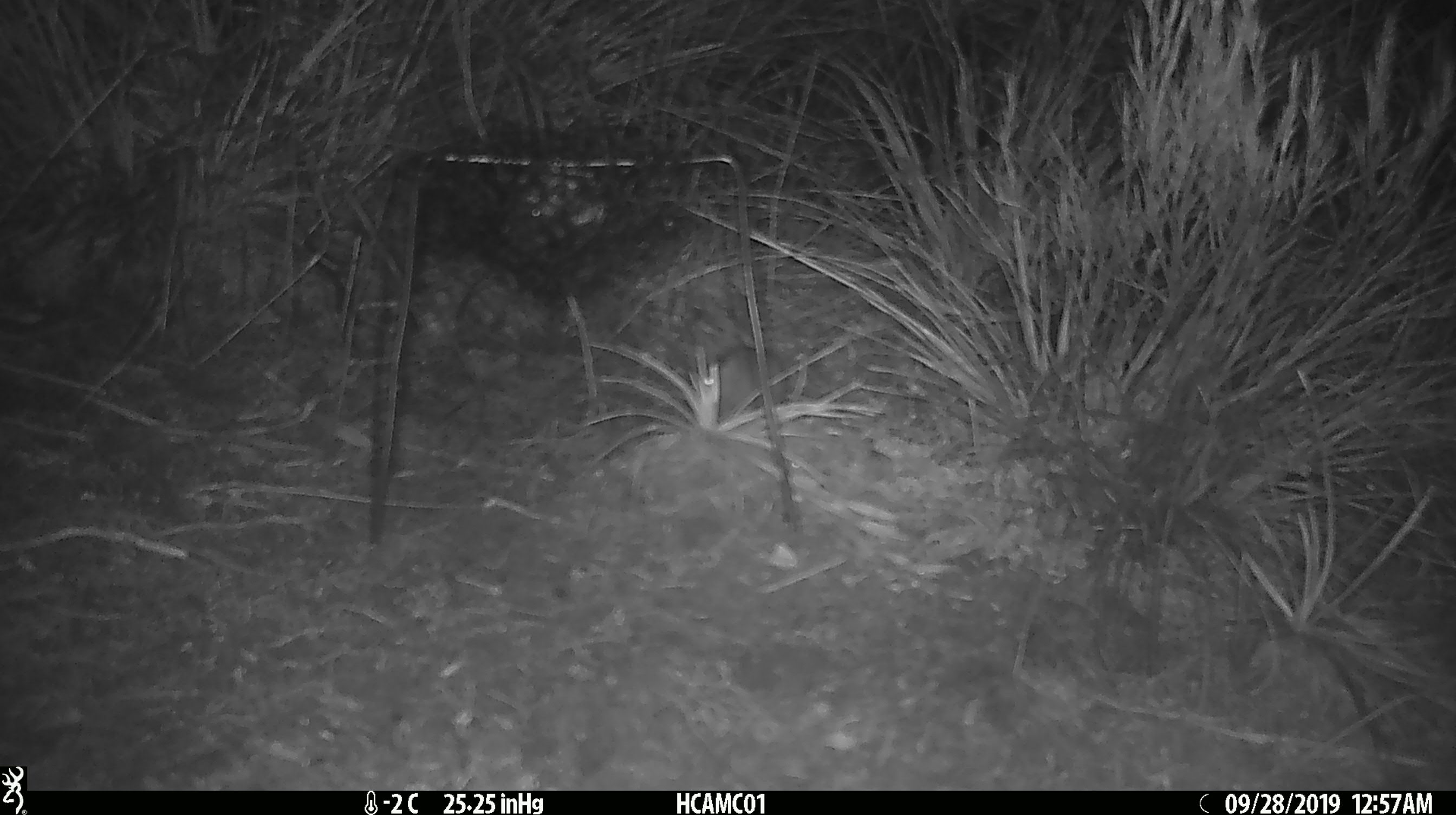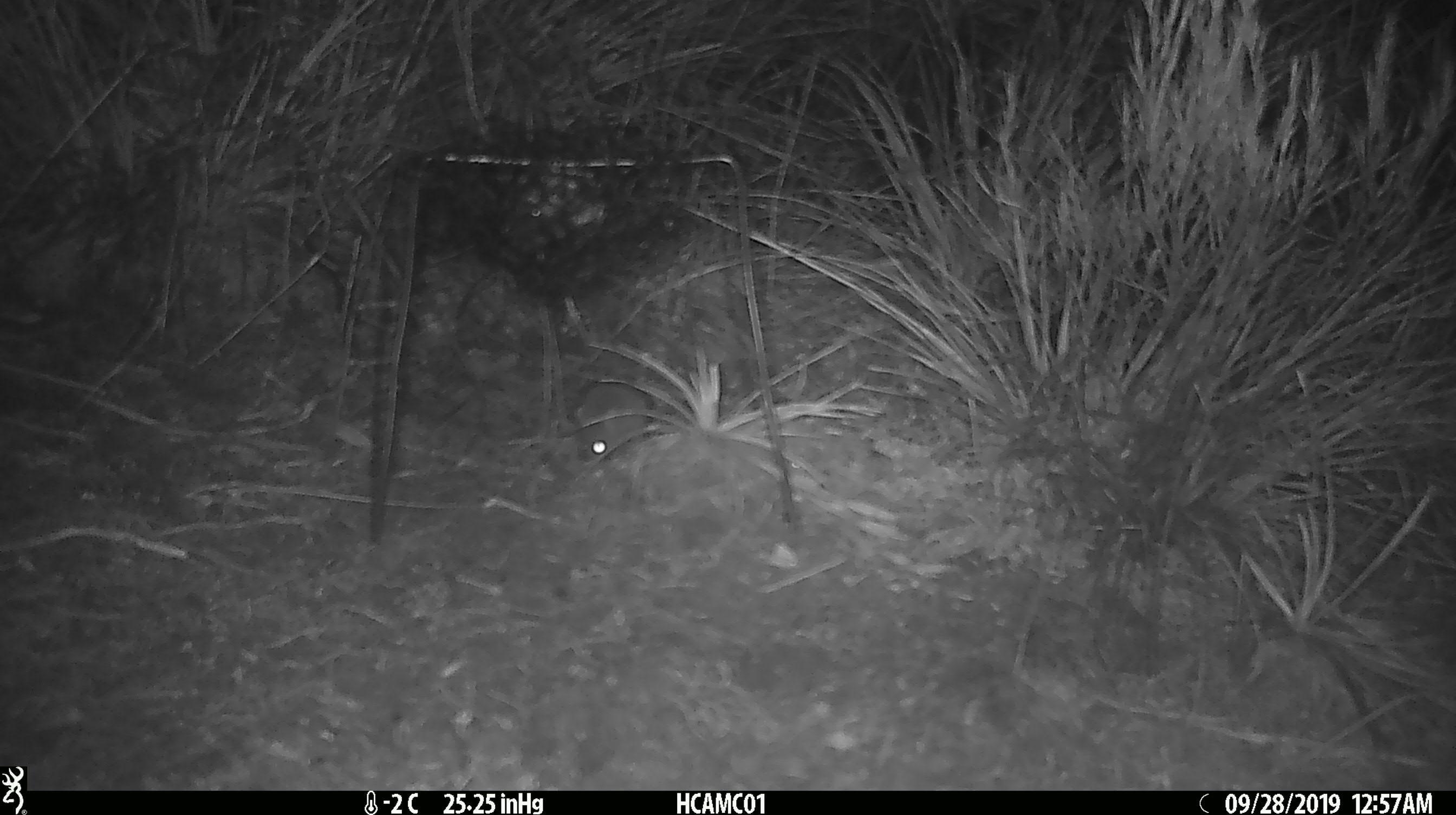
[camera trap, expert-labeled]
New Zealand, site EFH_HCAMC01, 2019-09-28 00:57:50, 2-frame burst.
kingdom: Animalia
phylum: Chordata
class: Mammalia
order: Rodentia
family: Muridae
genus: Mus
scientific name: Mus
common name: mouse